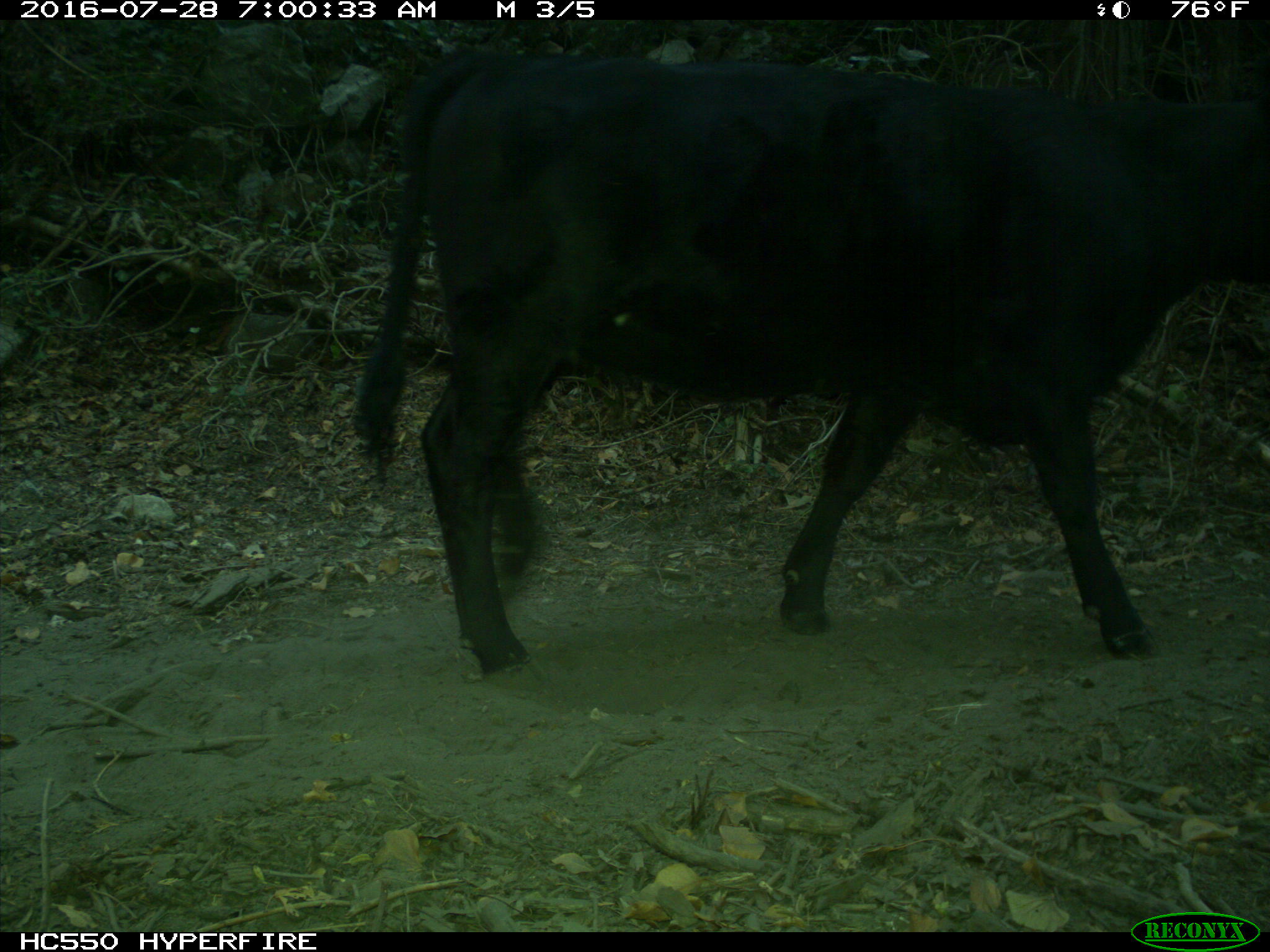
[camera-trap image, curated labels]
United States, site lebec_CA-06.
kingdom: Animalia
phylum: Chordata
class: Mammalia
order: Artiodactyla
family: Bovidae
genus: Bos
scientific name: Bos taurus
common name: domestic cow